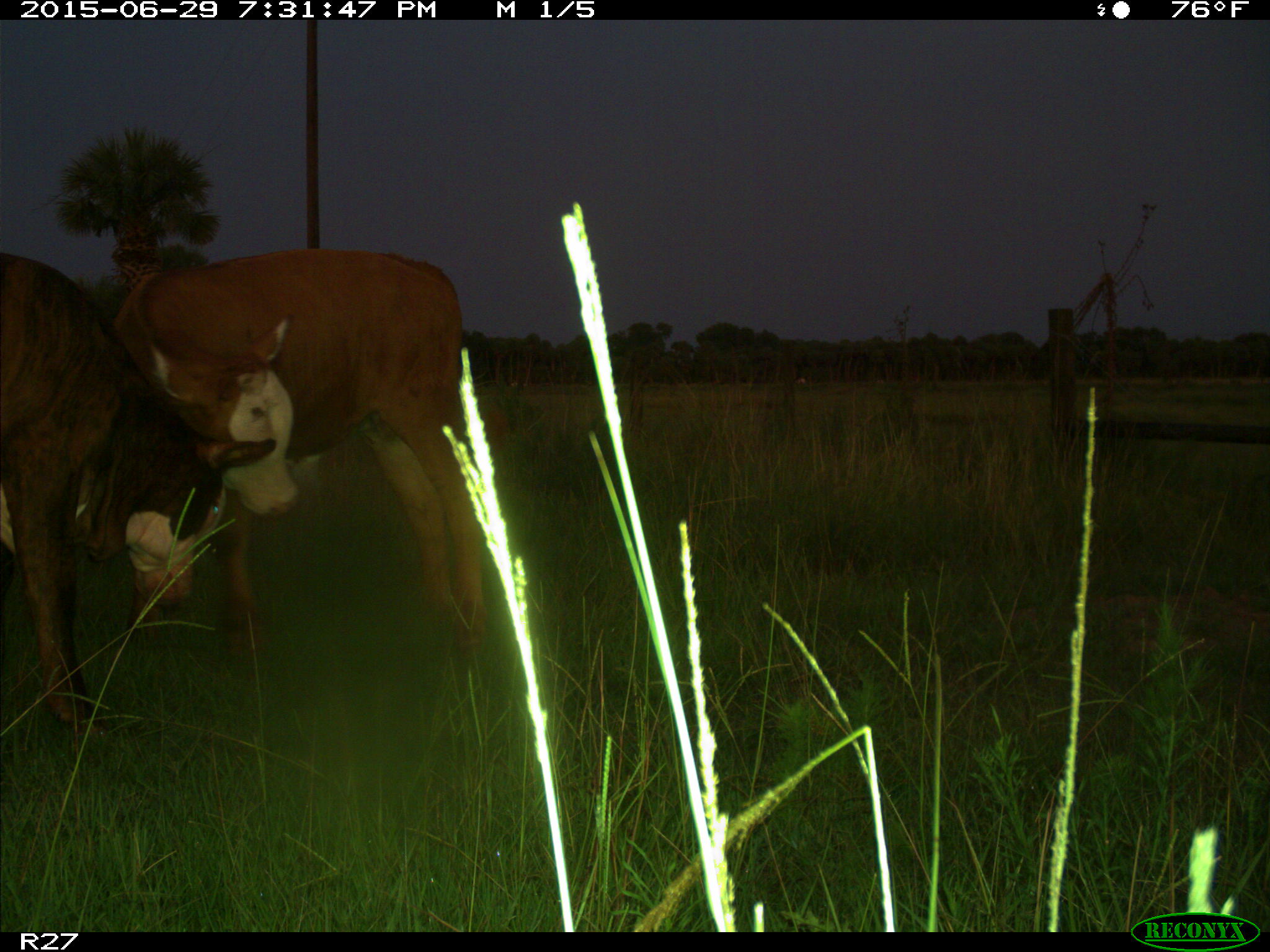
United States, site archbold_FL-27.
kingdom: Animalia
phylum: Chordata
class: Mammalia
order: Artiodactyla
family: Bovidae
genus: Bos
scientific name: Bos taurus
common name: domestic cow